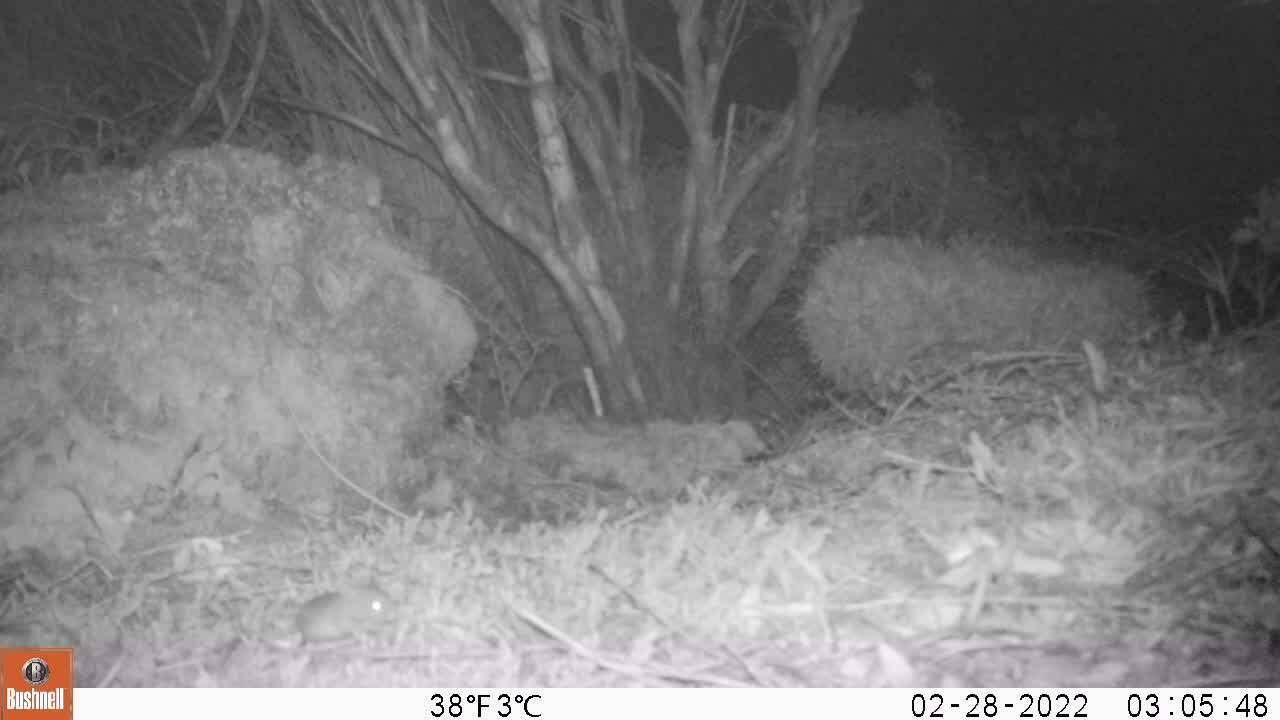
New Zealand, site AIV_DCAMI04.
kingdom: Animalia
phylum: Chordata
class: Mammalia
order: Rodentia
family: Muridae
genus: Mus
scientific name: Mus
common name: mouse